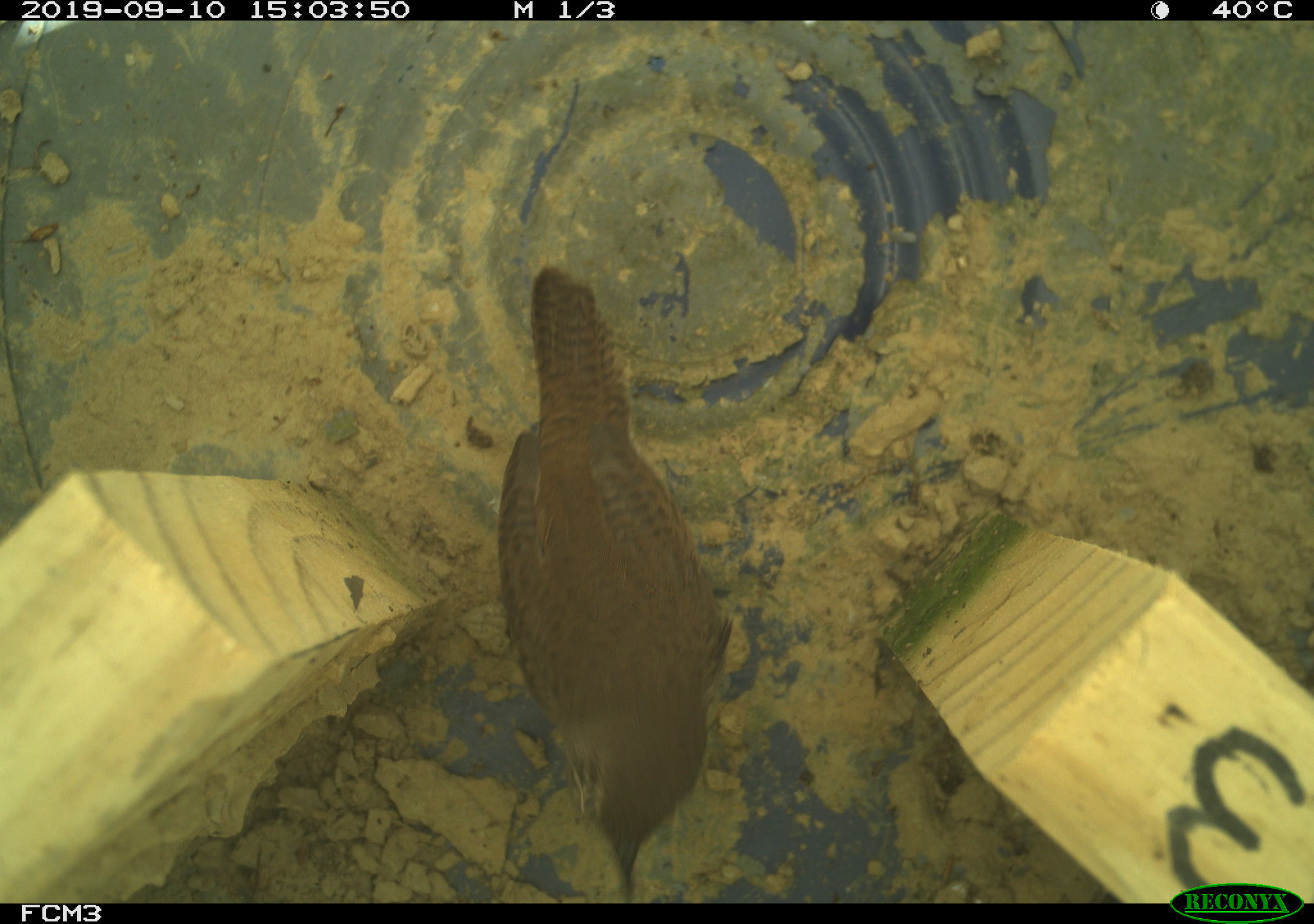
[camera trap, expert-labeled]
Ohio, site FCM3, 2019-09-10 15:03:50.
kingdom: Animalia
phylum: Chordata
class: Aves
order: Passeriformes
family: Troglodytidae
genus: Troglodytes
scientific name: Troglodytes aedon aedon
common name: northern house wren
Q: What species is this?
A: Northern house wren (Troglodytes aedon aedon).